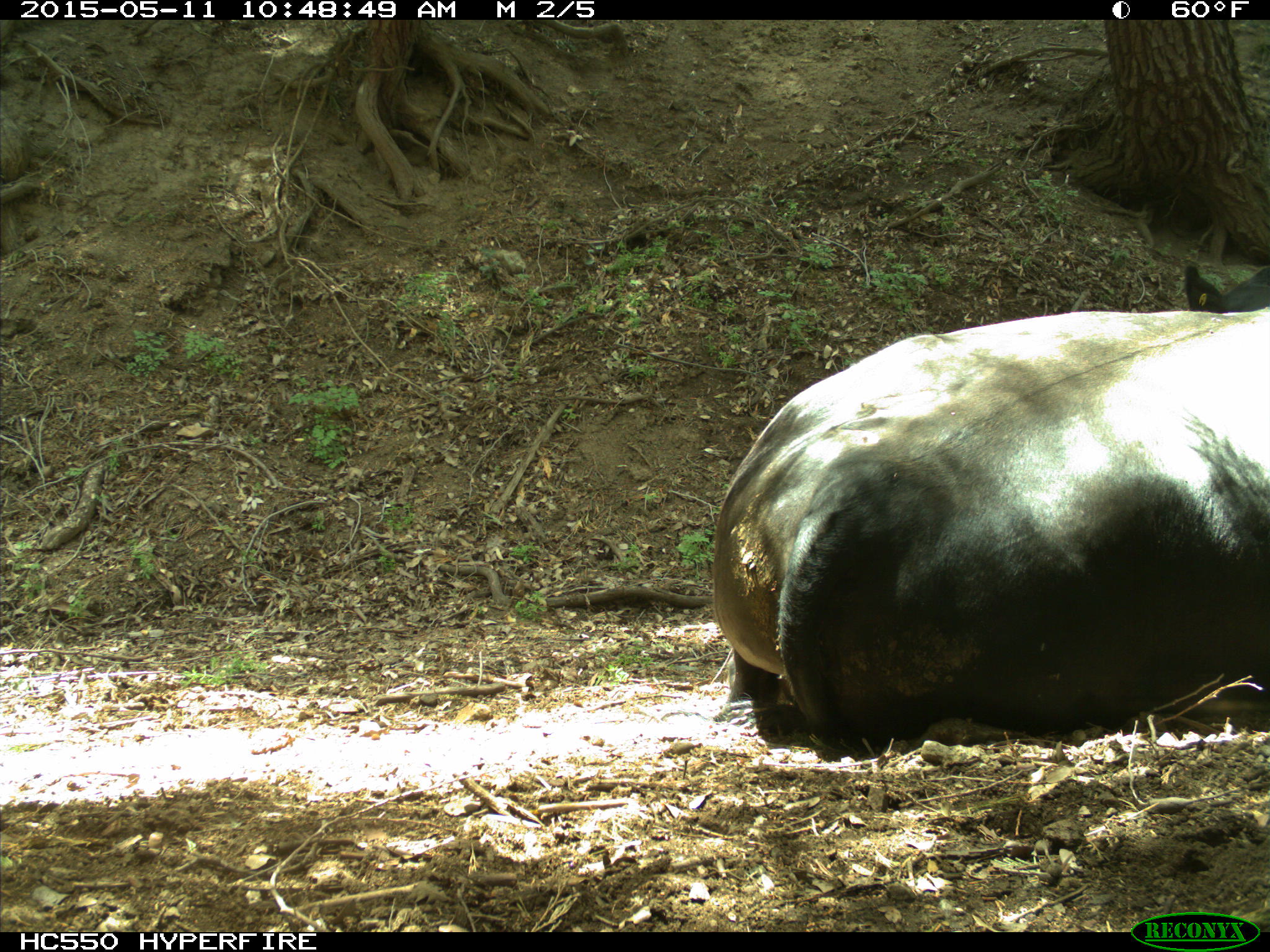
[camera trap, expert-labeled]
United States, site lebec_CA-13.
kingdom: Animalia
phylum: Chordata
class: Mammalia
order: Artiodactyla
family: Bovidae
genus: Bos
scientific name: Bos taurus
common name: domestic cow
Bos taurus (domestic cow).